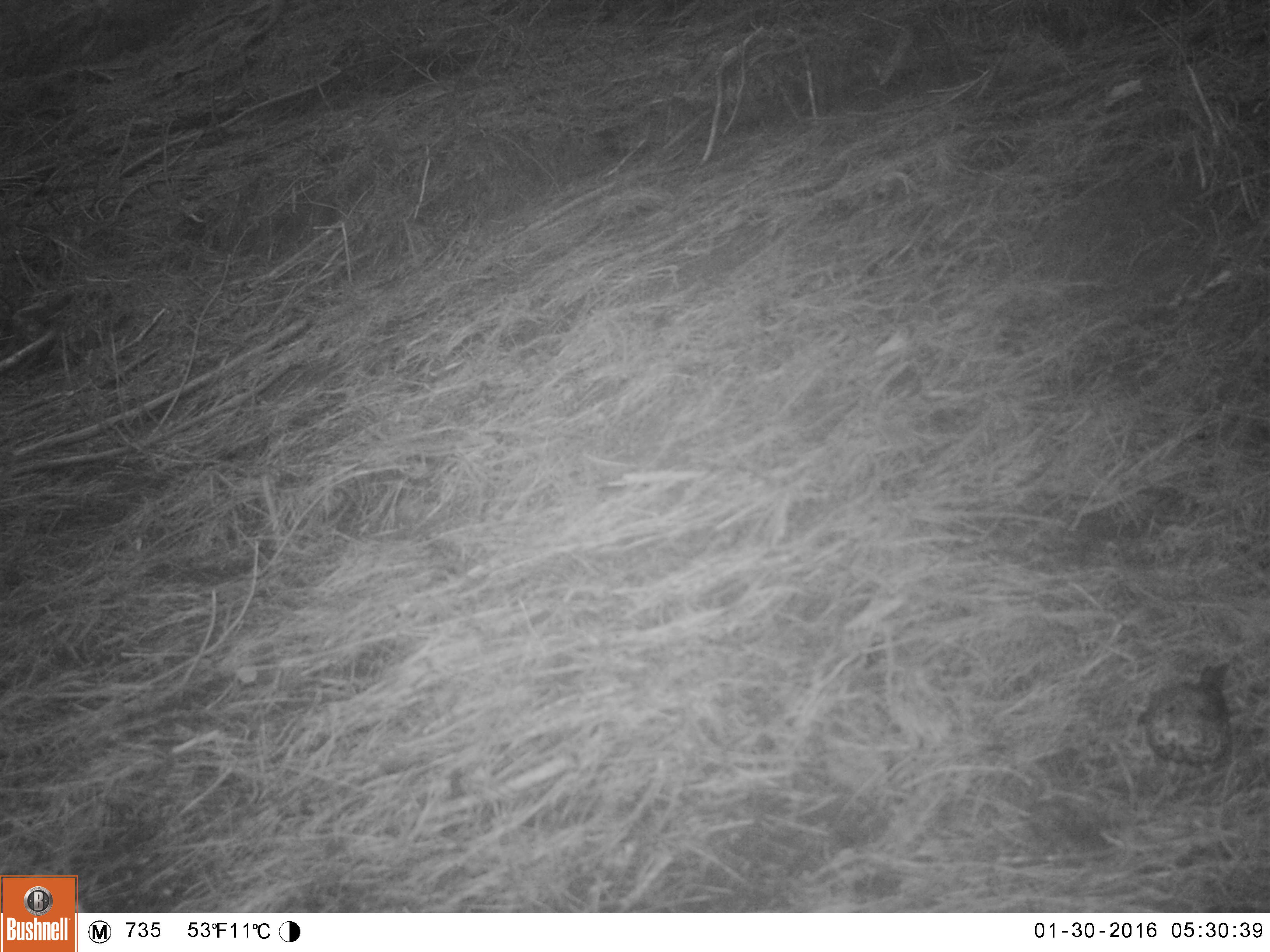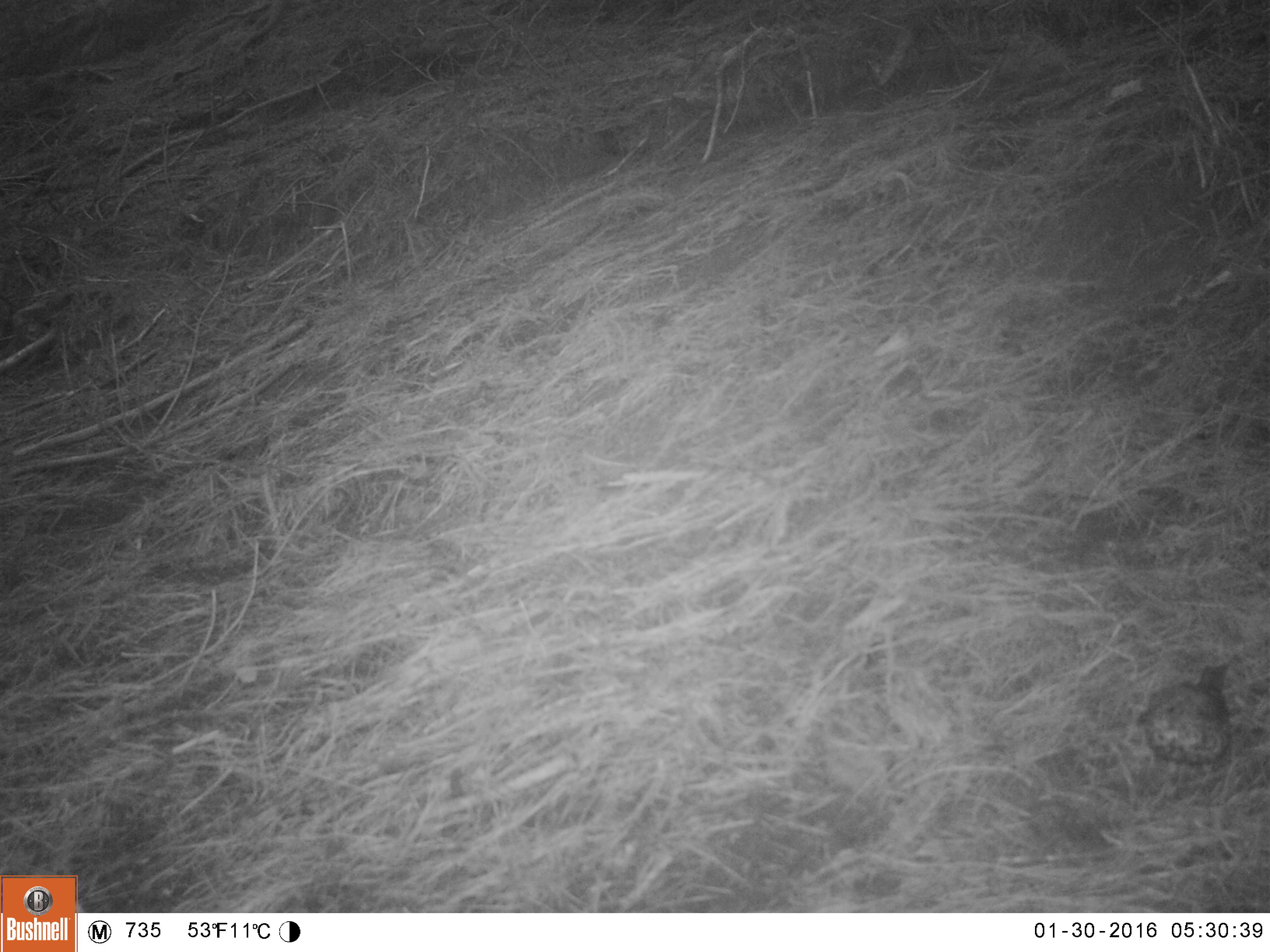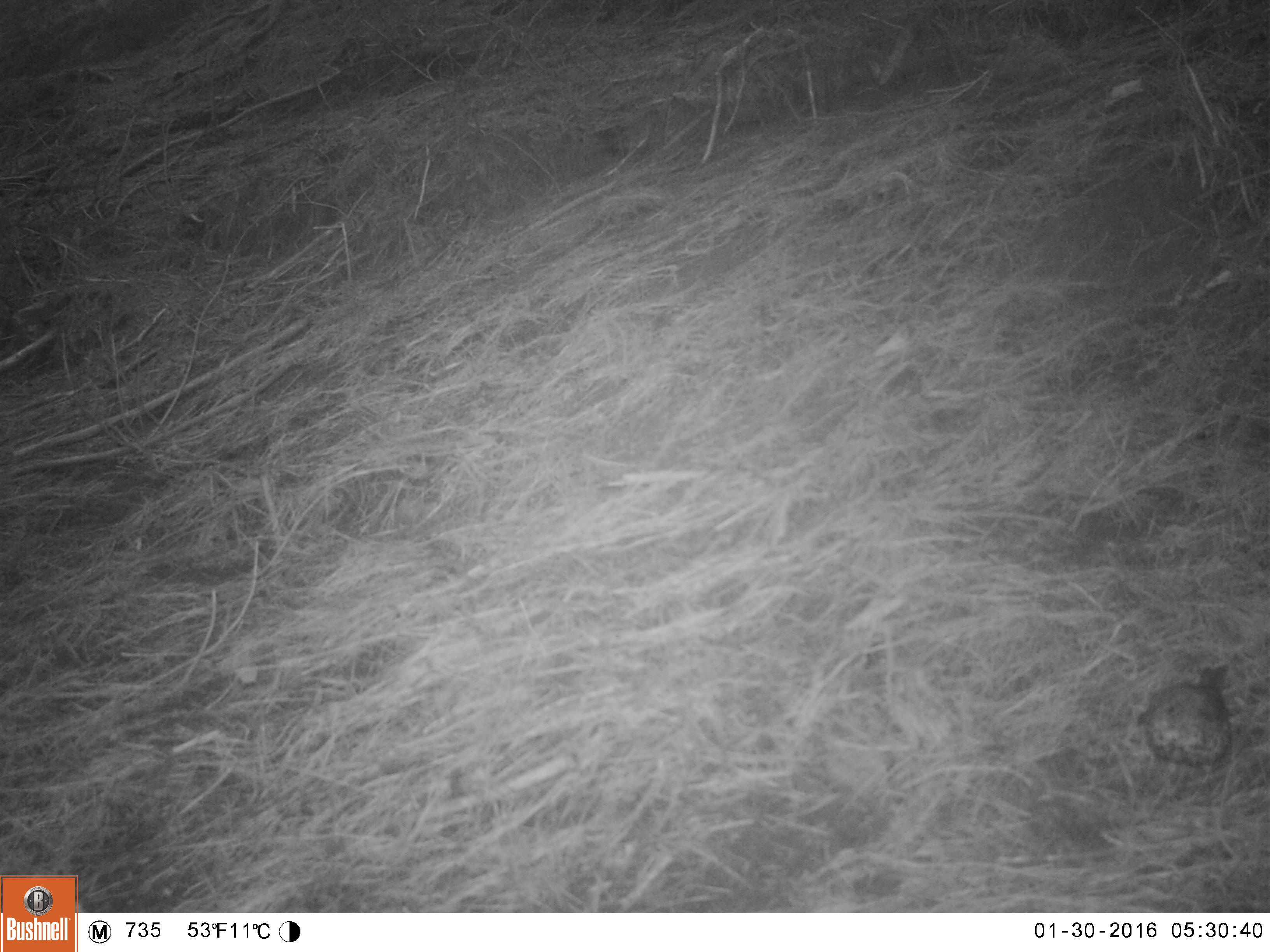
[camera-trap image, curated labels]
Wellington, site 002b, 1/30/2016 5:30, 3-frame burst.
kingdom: Animalia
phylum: Chordata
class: Aves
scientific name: Aves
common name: bird